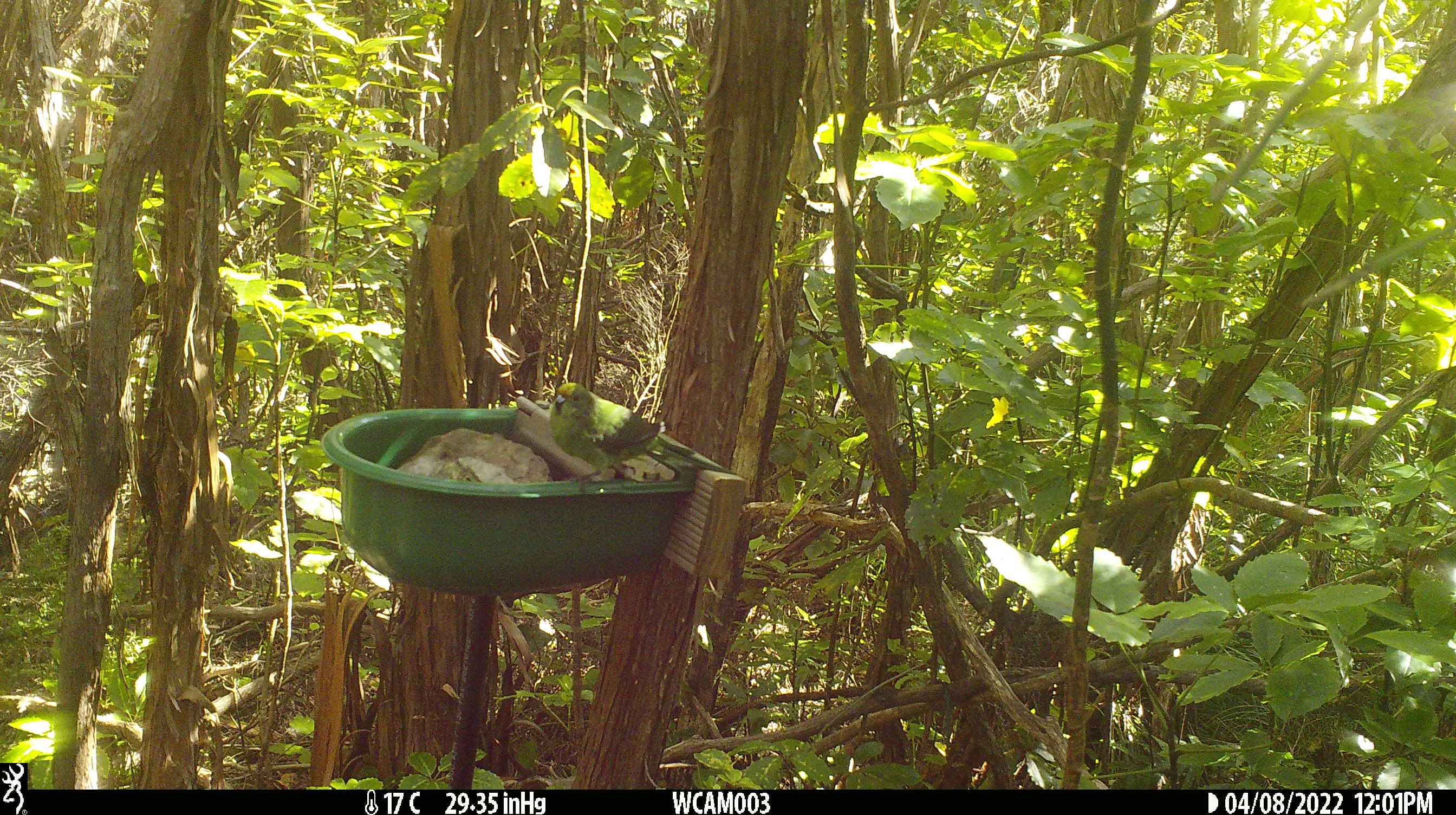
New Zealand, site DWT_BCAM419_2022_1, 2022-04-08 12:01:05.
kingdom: Animalia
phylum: Chordata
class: Aves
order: Psittaciformes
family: Psittaculidae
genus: Cyanoramphus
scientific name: Cyanoramphus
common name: parakeet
Parakeet (Cyanoramphus).